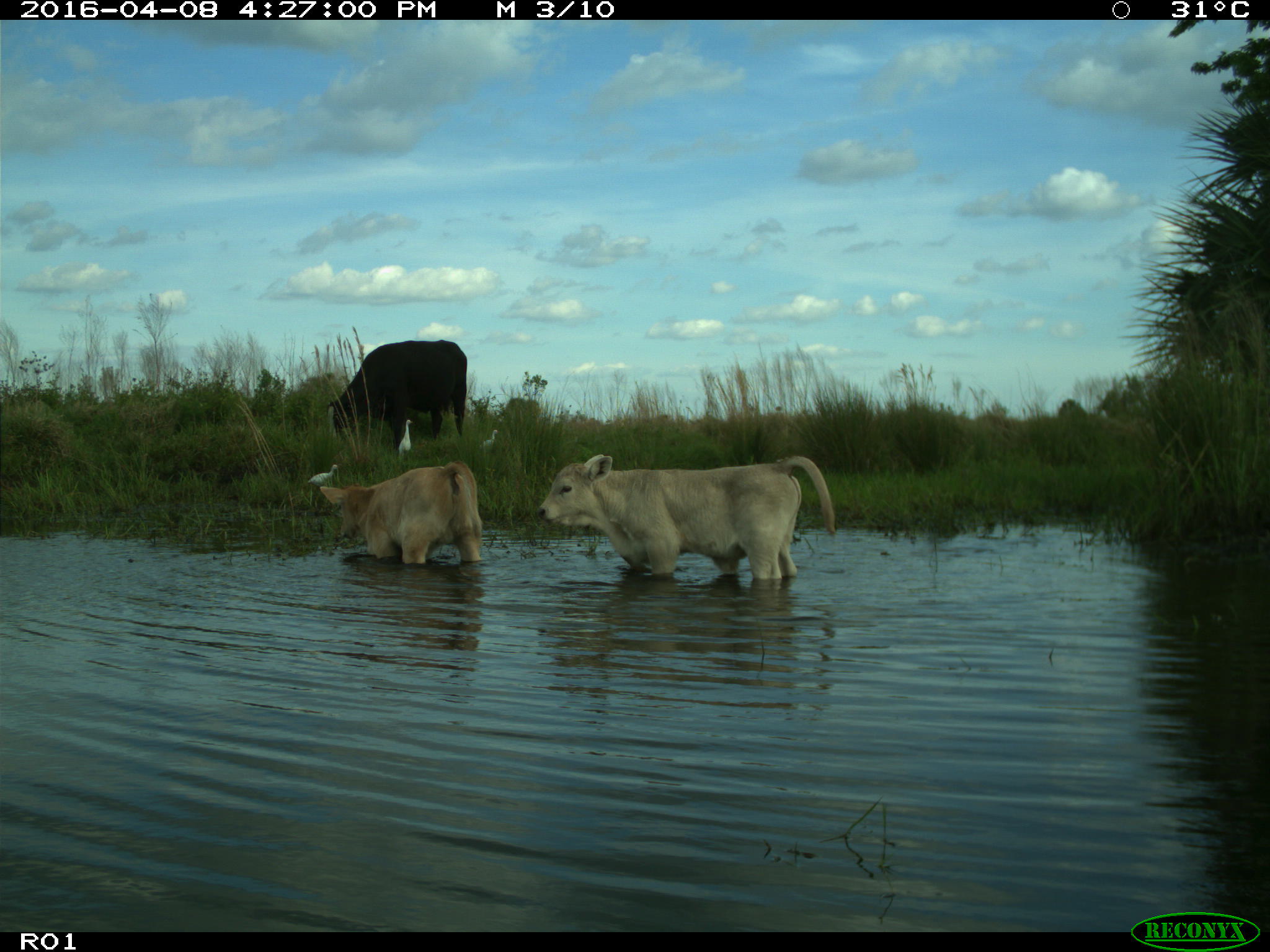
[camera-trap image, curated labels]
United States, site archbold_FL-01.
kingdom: Animalia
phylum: Chordata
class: Mammalia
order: Artiodactyla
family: Bovidae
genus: Bos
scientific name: Bos taurus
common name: domestic cow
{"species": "Bos taurus (domestic cow)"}